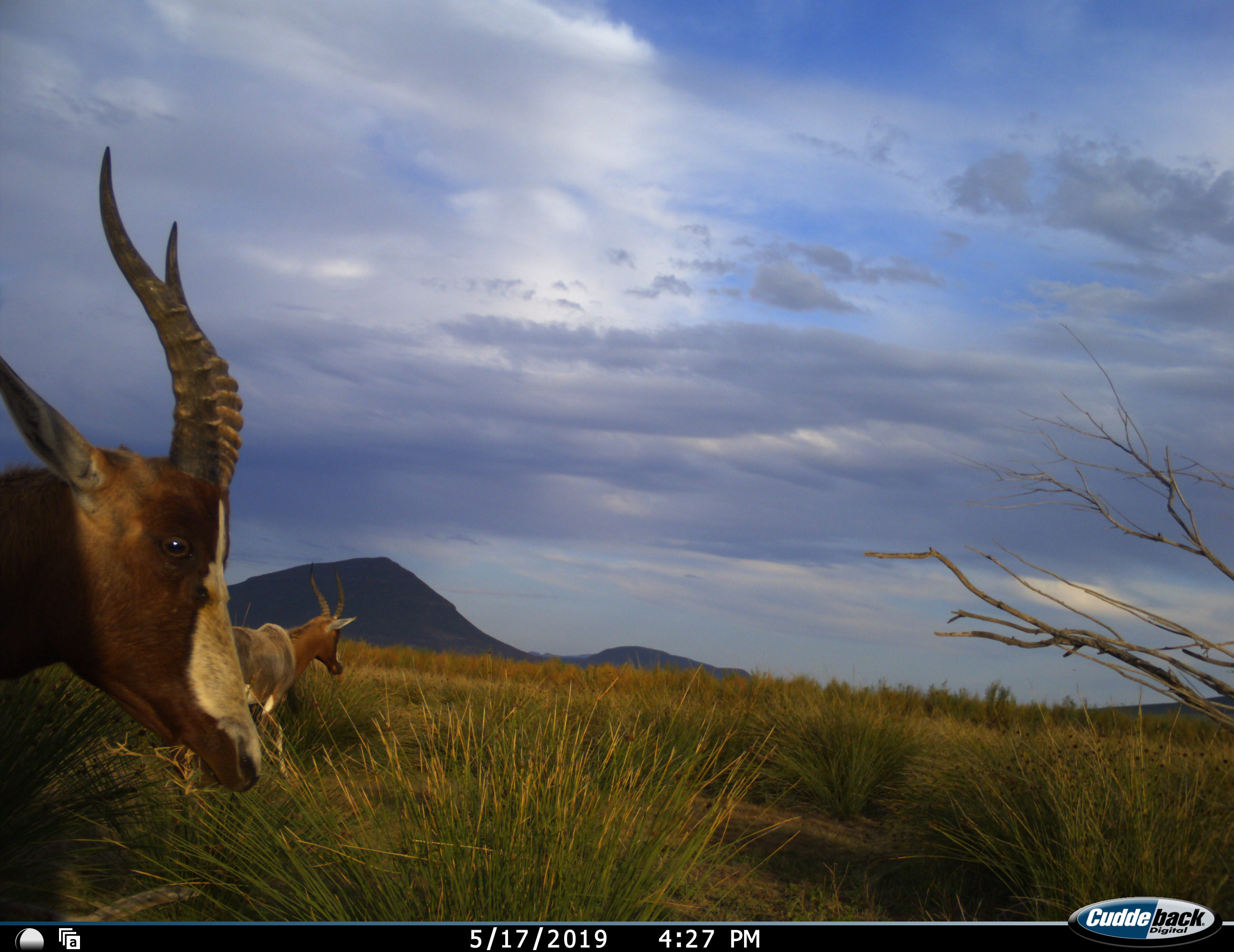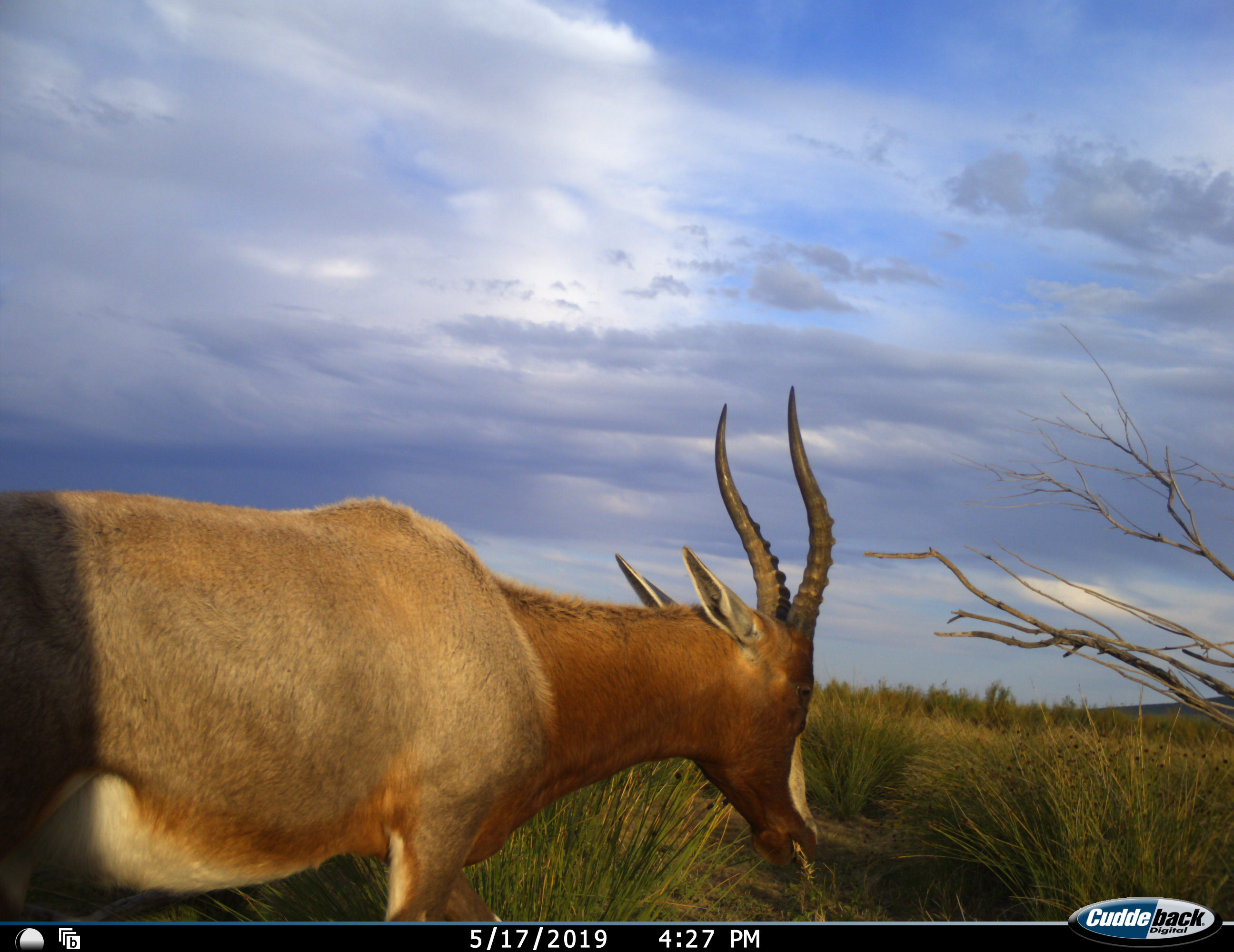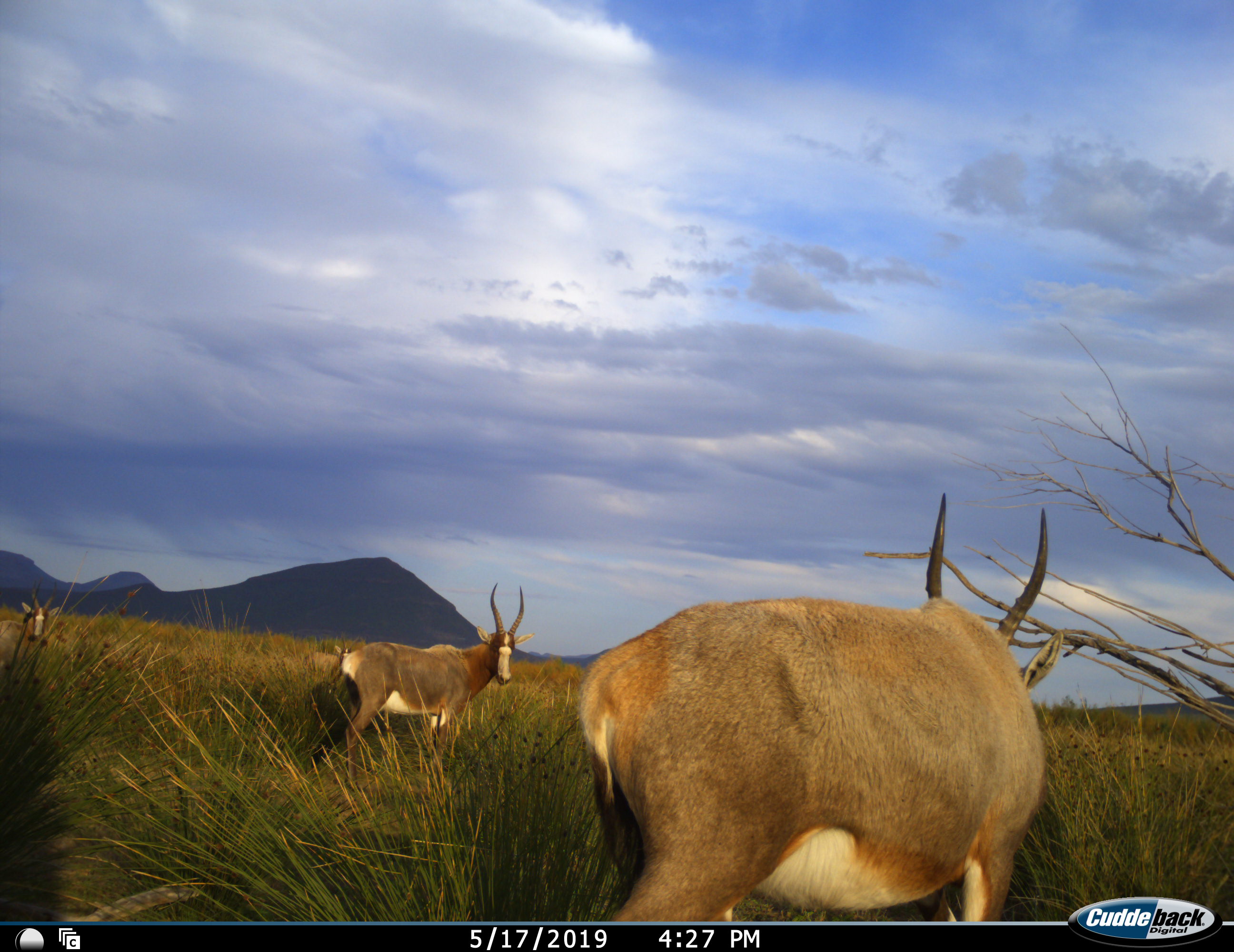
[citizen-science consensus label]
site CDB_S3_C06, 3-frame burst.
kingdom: Animalia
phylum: Chordata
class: Mammalia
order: Artiodactyla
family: Bovidae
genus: Damaliscus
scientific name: Damaliscus pygargus phillipsi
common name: blesbok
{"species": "blesbok (Damaliscus pygargus phillipsi)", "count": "3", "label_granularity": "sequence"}